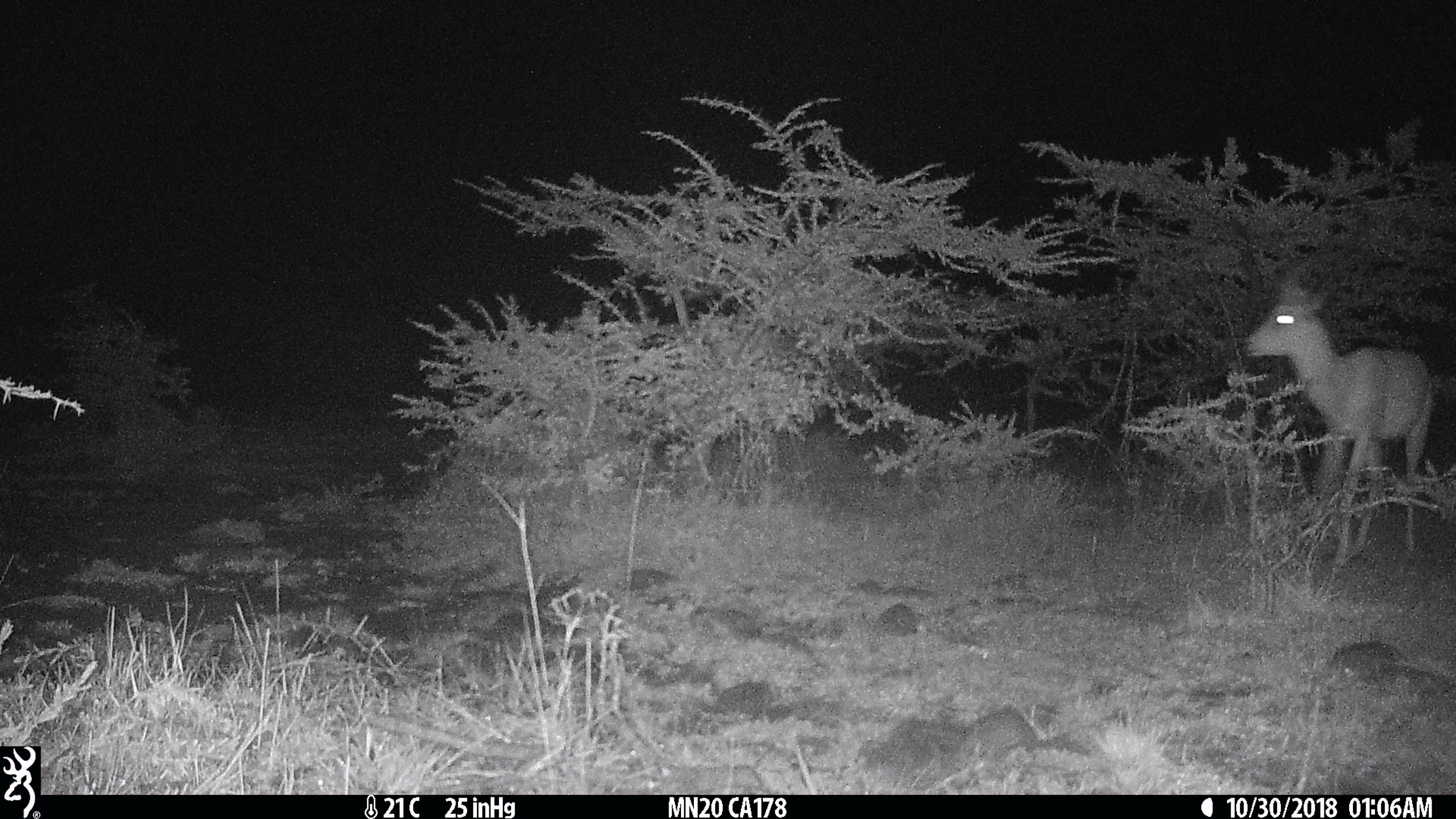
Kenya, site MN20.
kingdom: Animalia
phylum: Chordata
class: Mammalia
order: Artiodactyla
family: Bovidae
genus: Aepyceros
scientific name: Aepyceros melampus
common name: impala